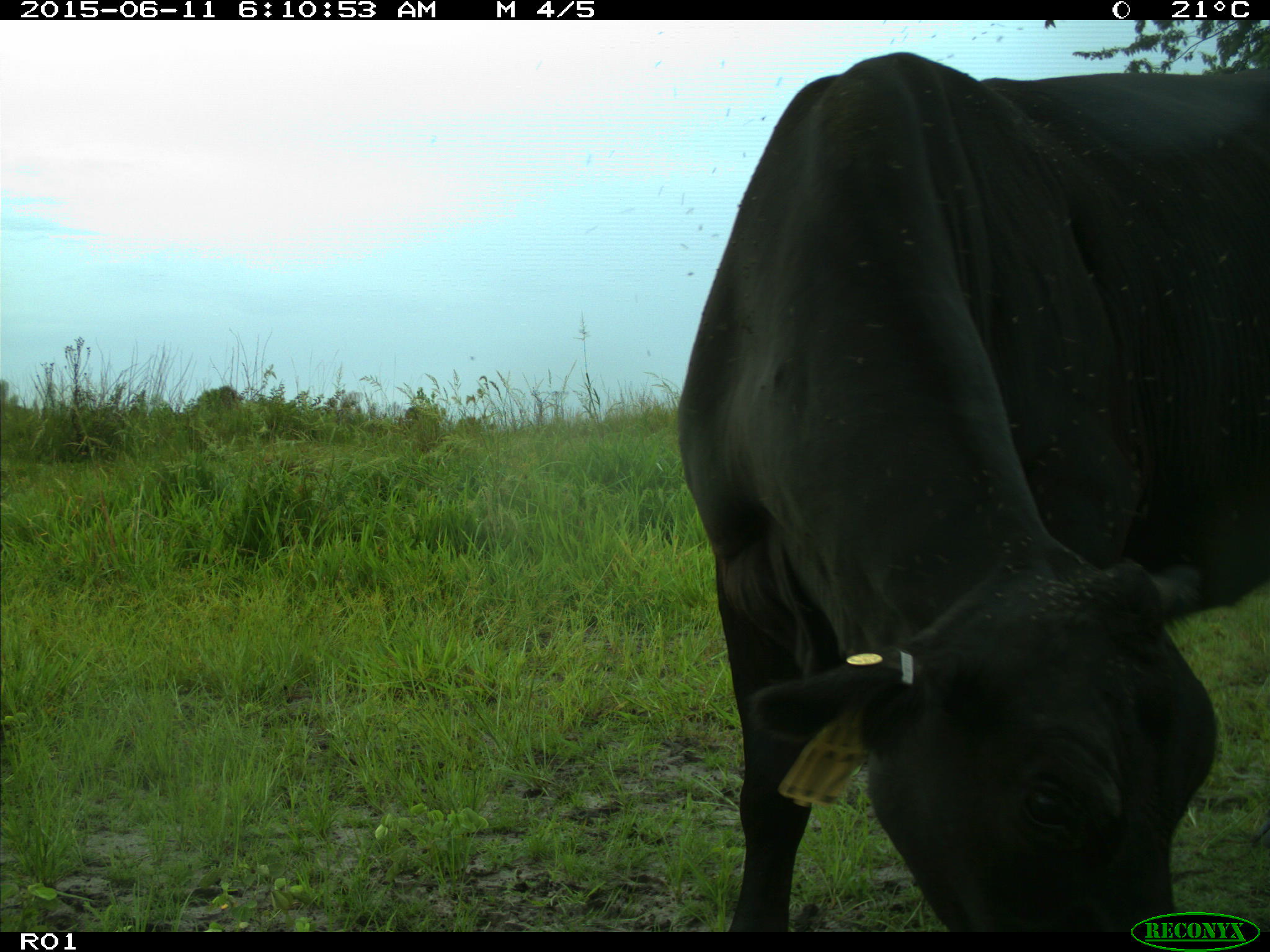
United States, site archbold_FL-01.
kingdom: Animalia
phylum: Chordata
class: Mammalia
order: Artiodactyla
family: Bovidae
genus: Bos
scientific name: Bos taurus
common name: domestic cow